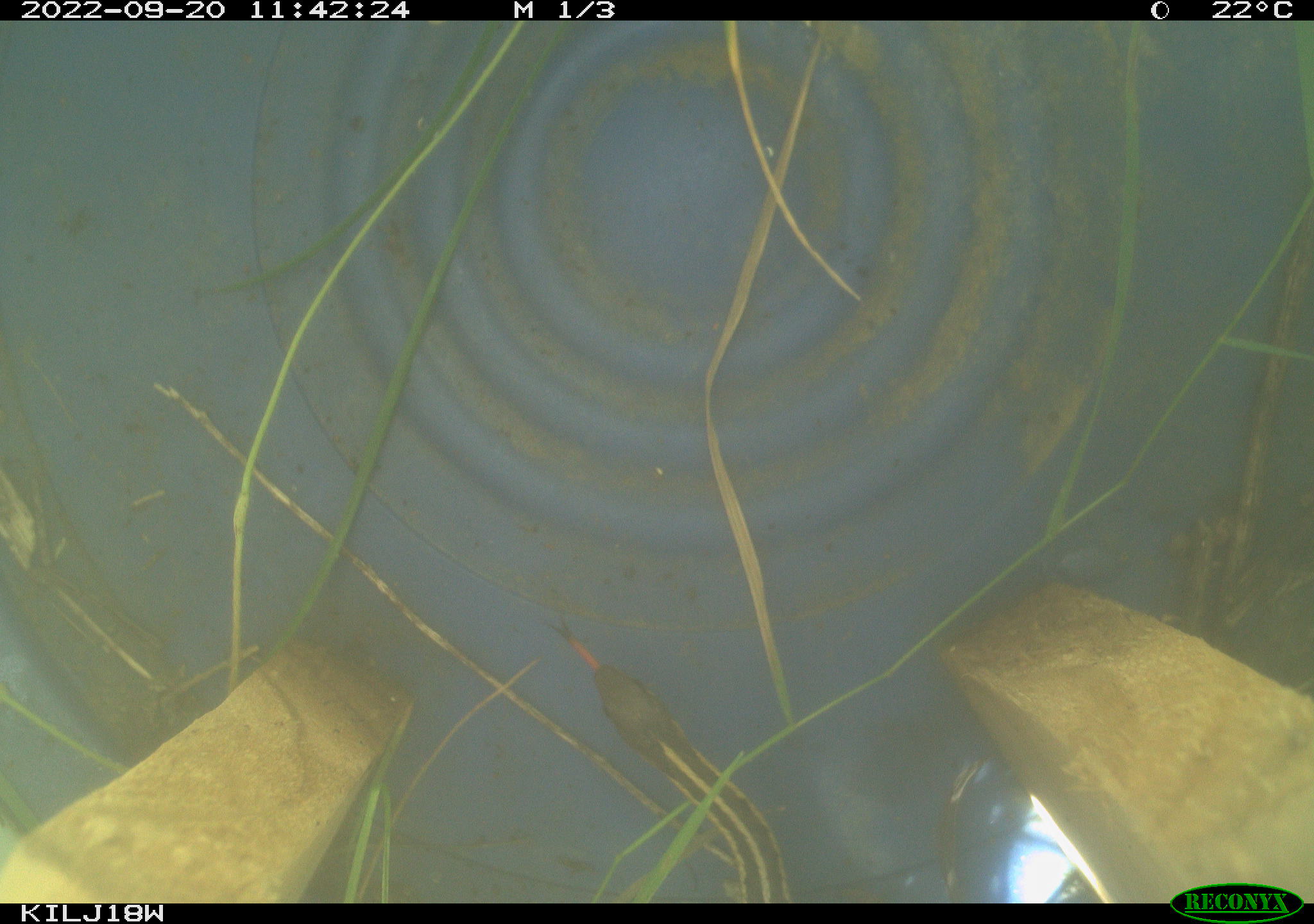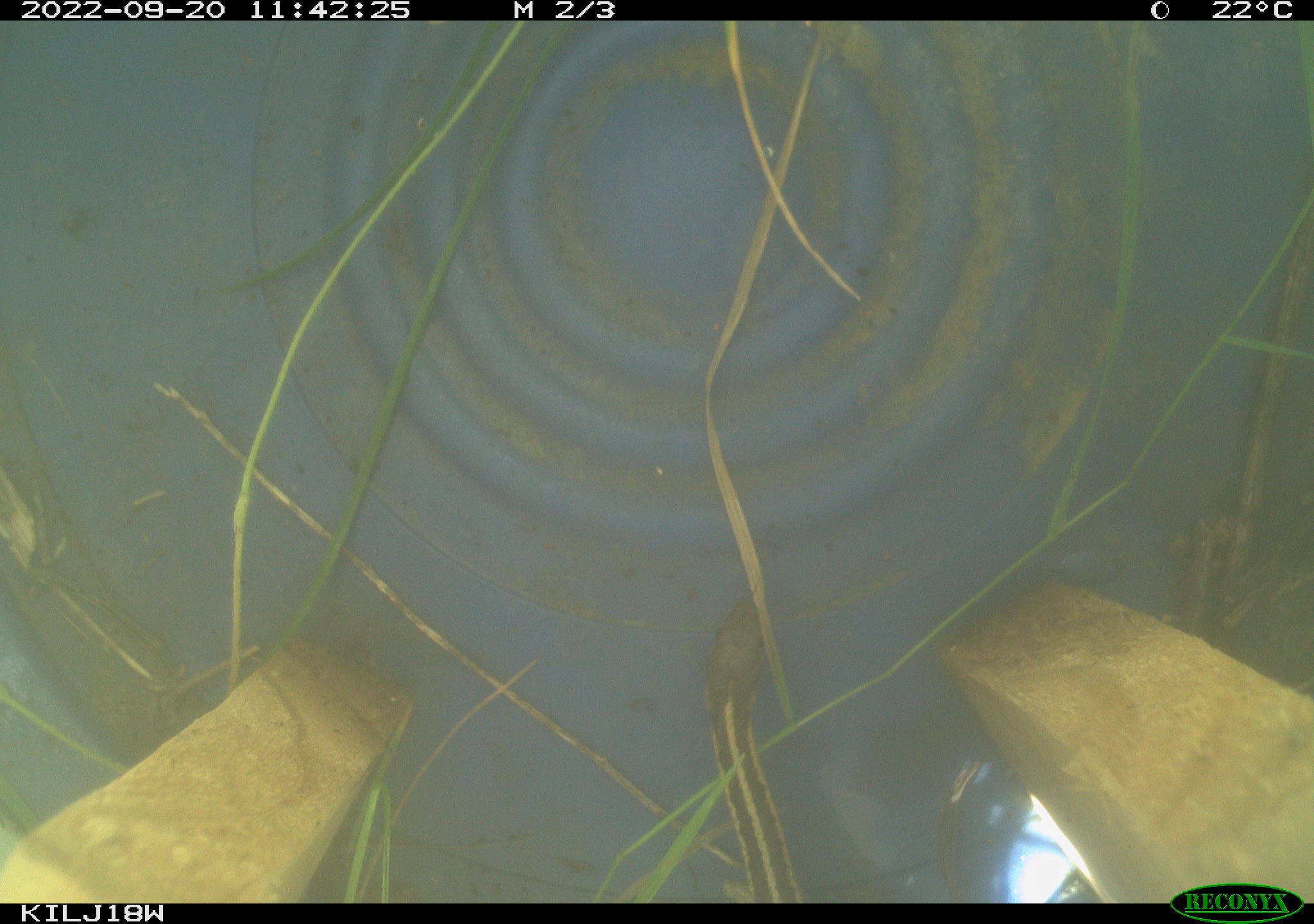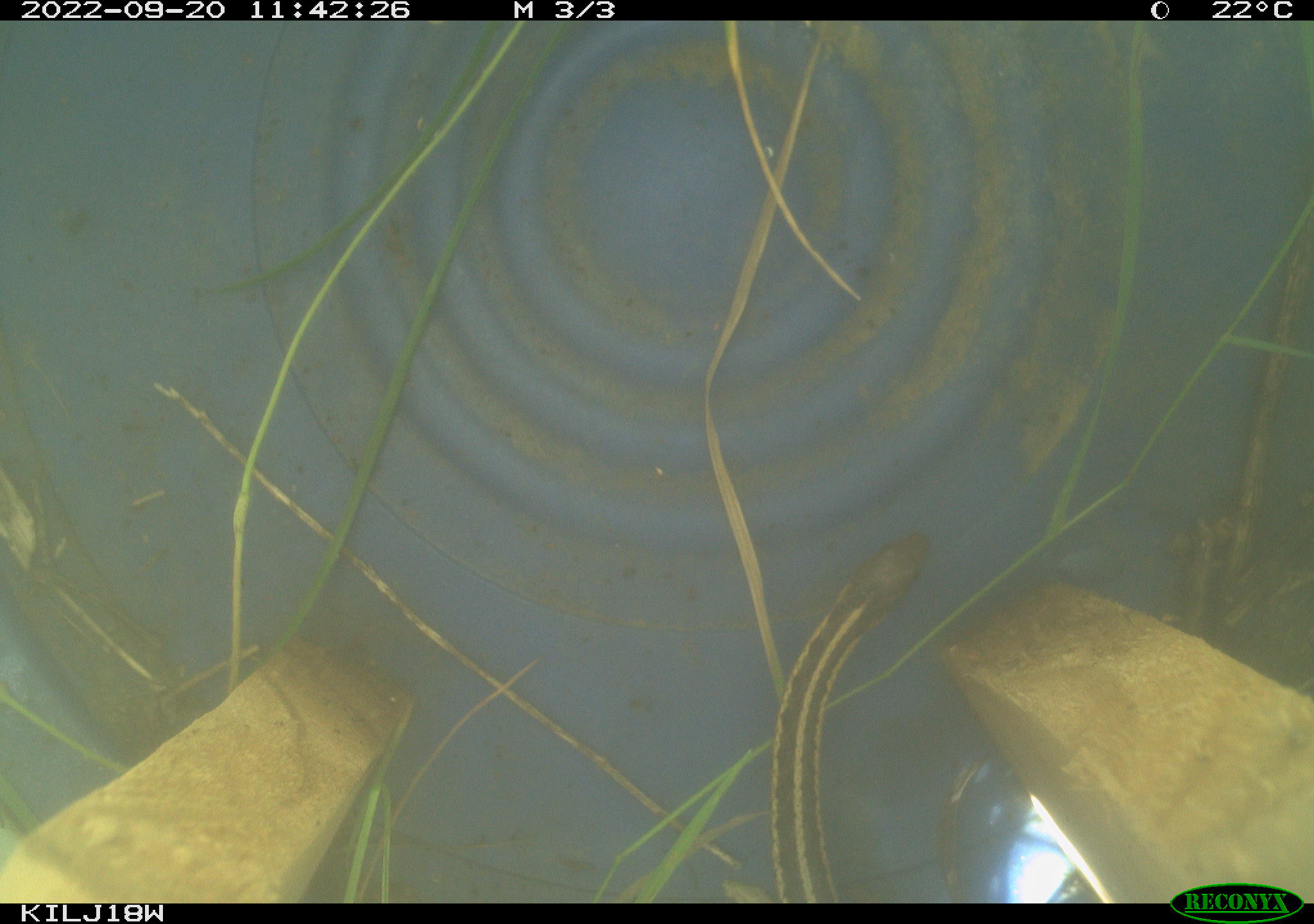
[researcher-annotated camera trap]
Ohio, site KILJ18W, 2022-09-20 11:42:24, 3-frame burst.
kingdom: Animalia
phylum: Chordata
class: Reptilia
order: Squamata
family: Colubridae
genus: Thamnophis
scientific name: Thamnophis sirtalis sirtalis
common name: eastern gartersnake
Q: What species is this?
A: Eastern gartersnake (Thamnophis sirtalis sirtalis).